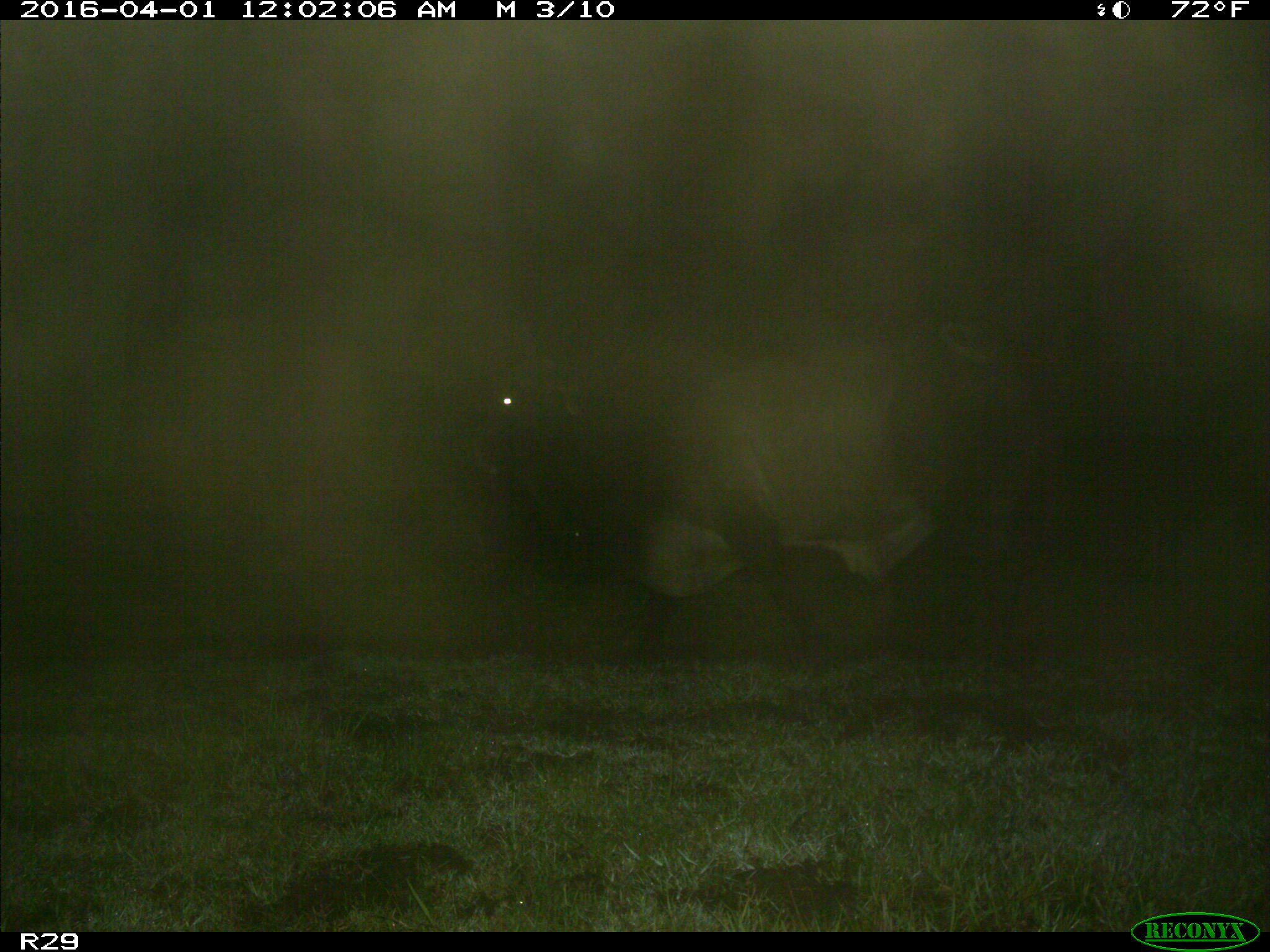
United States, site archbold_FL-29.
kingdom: Animalia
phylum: Chordata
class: Mammalia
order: Artiodactyla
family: Bovidae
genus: Bos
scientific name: Bos taurus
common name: domestic cow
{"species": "Bos taurus (domestic cow)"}